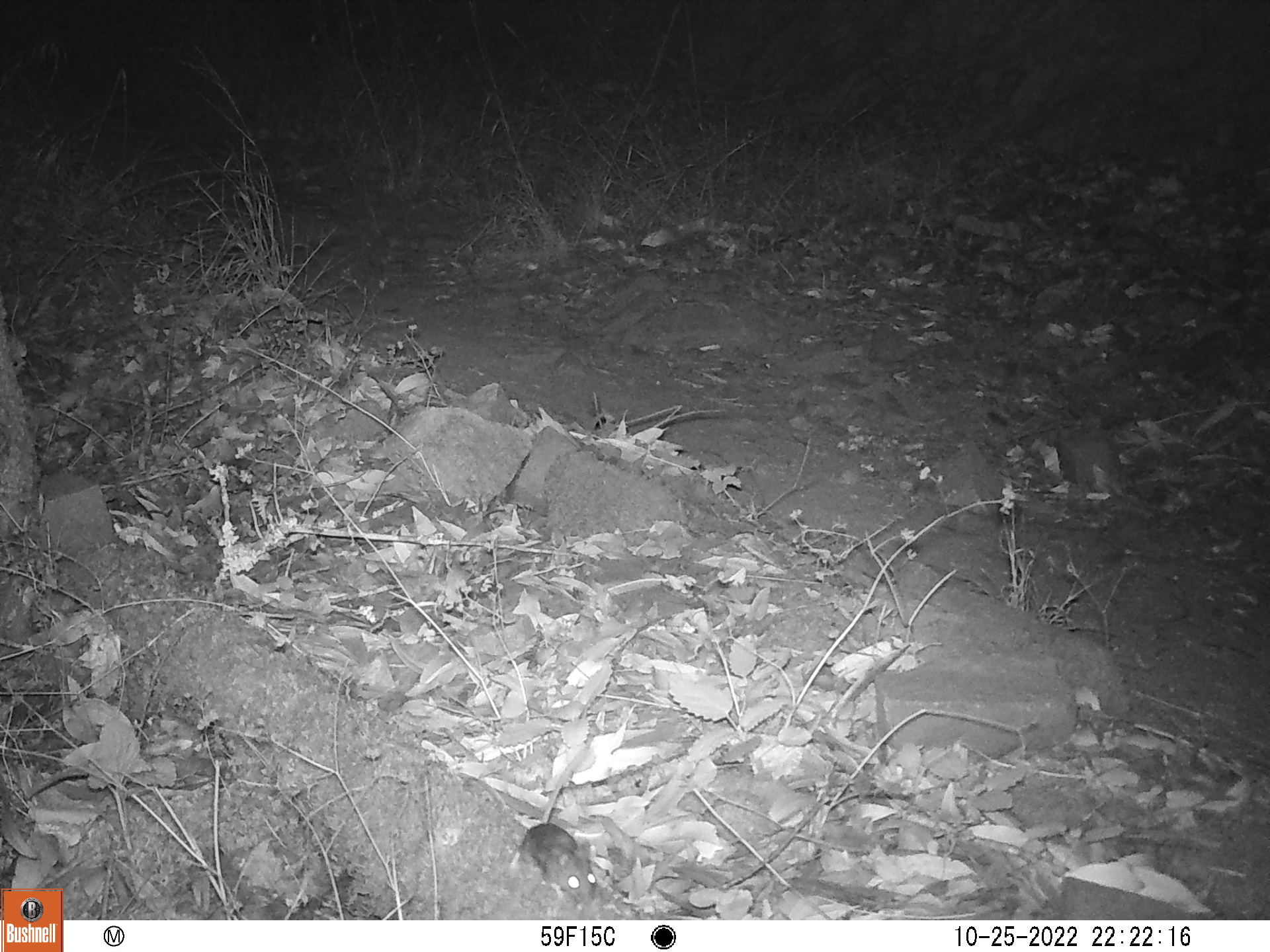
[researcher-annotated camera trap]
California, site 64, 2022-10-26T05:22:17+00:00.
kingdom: Animalia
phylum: Chordata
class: Mammalia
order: Rodentia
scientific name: Rodentia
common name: mouse or rat